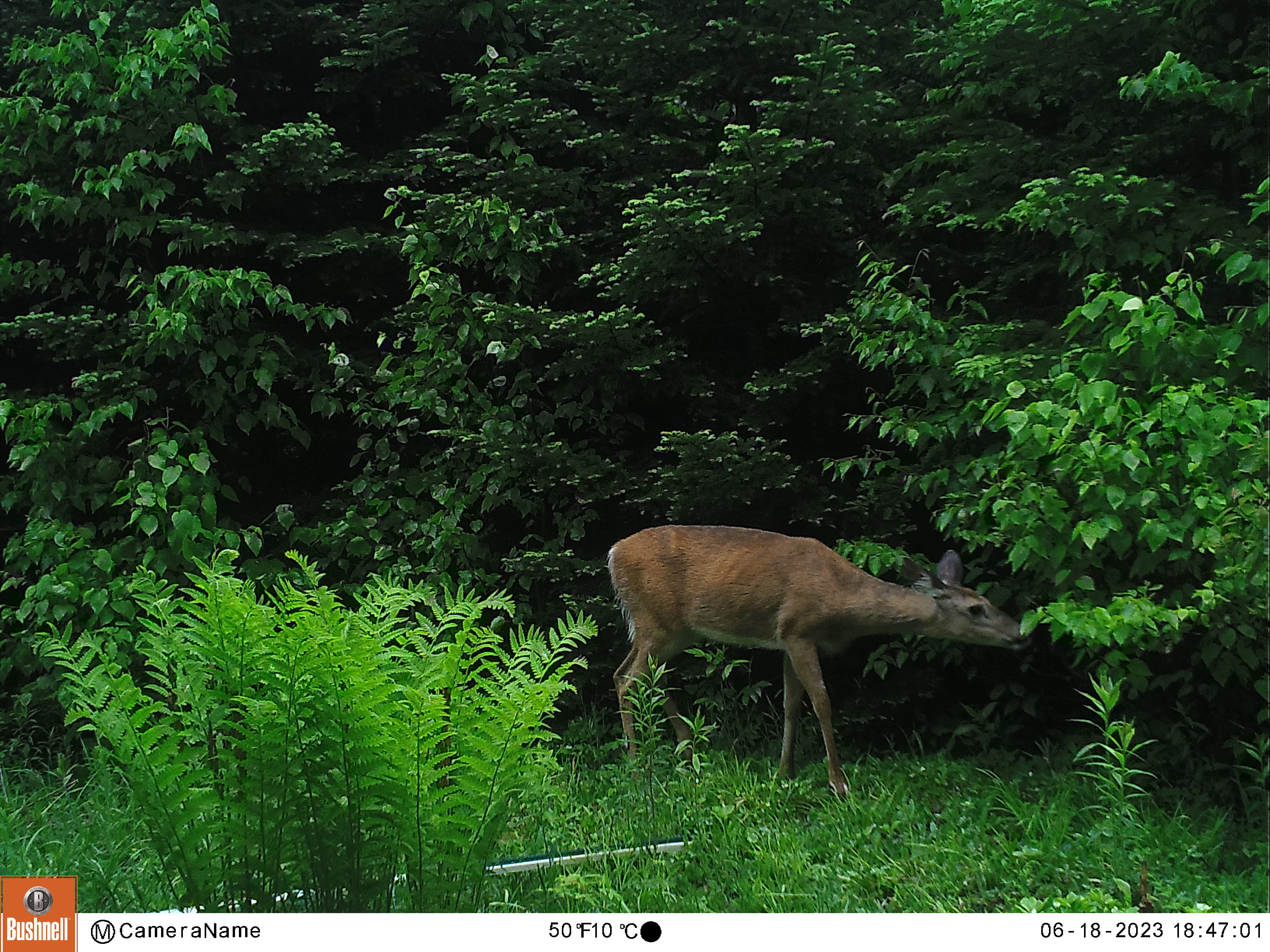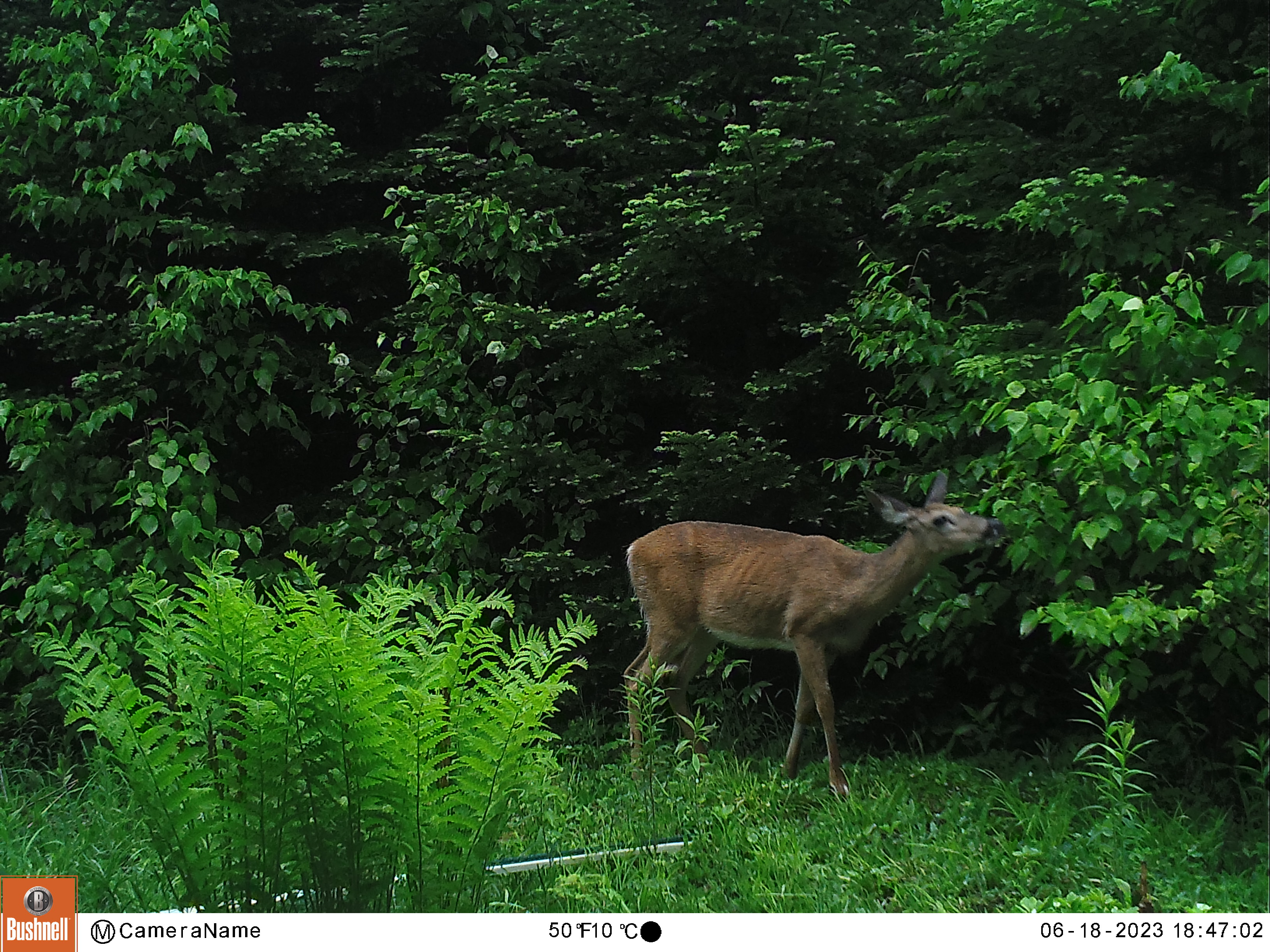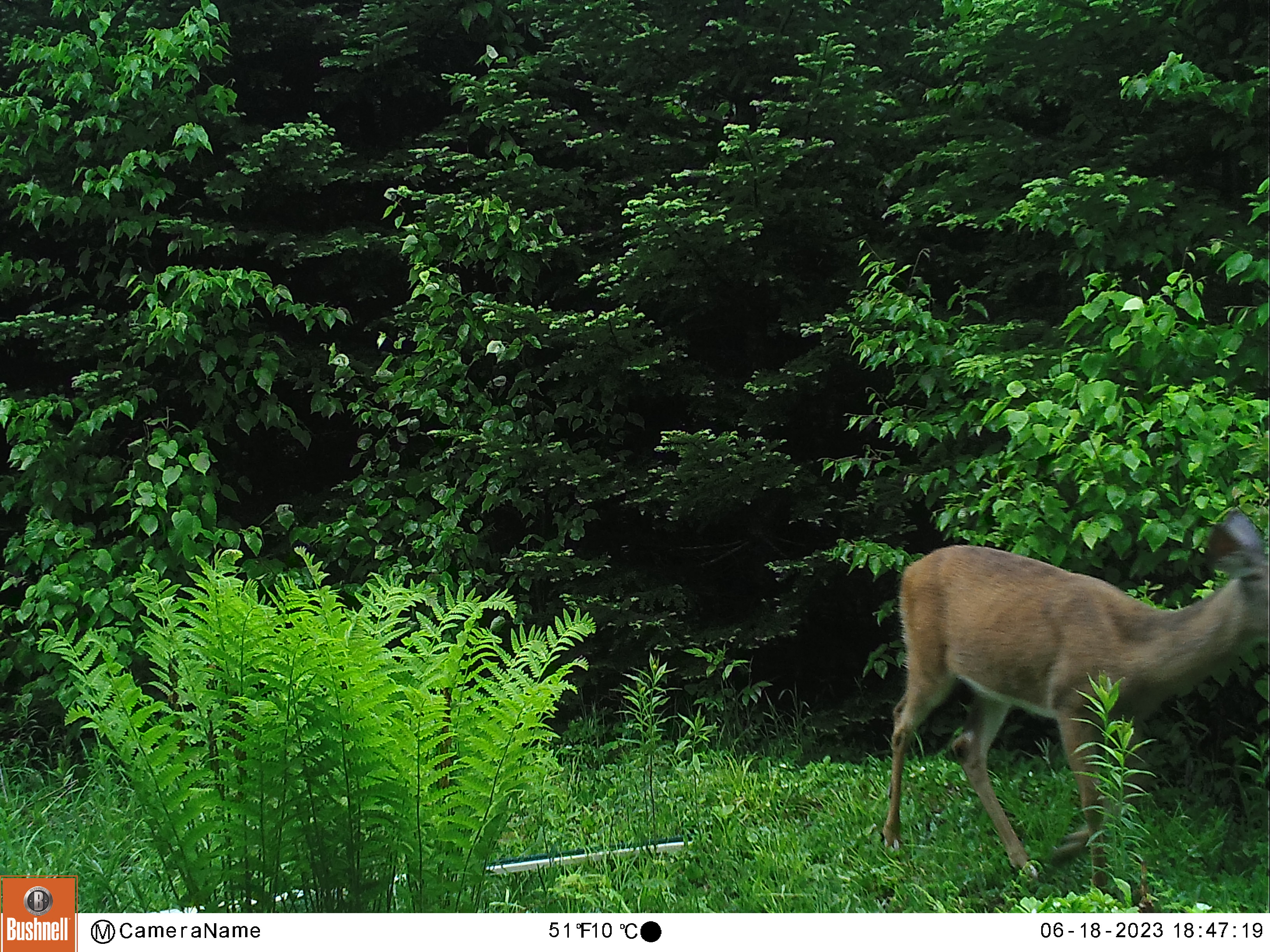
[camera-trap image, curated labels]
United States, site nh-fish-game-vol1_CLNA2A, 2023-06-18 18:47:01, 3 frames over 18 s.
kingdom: Animalia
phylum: Chordata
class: Mammalia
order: Artiodactyla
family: Cervidae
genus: Odocoileus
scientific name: Odocoileus virginianus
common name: white-tailed deer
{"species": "white-tailed deer (Odocoileus virginianus)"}